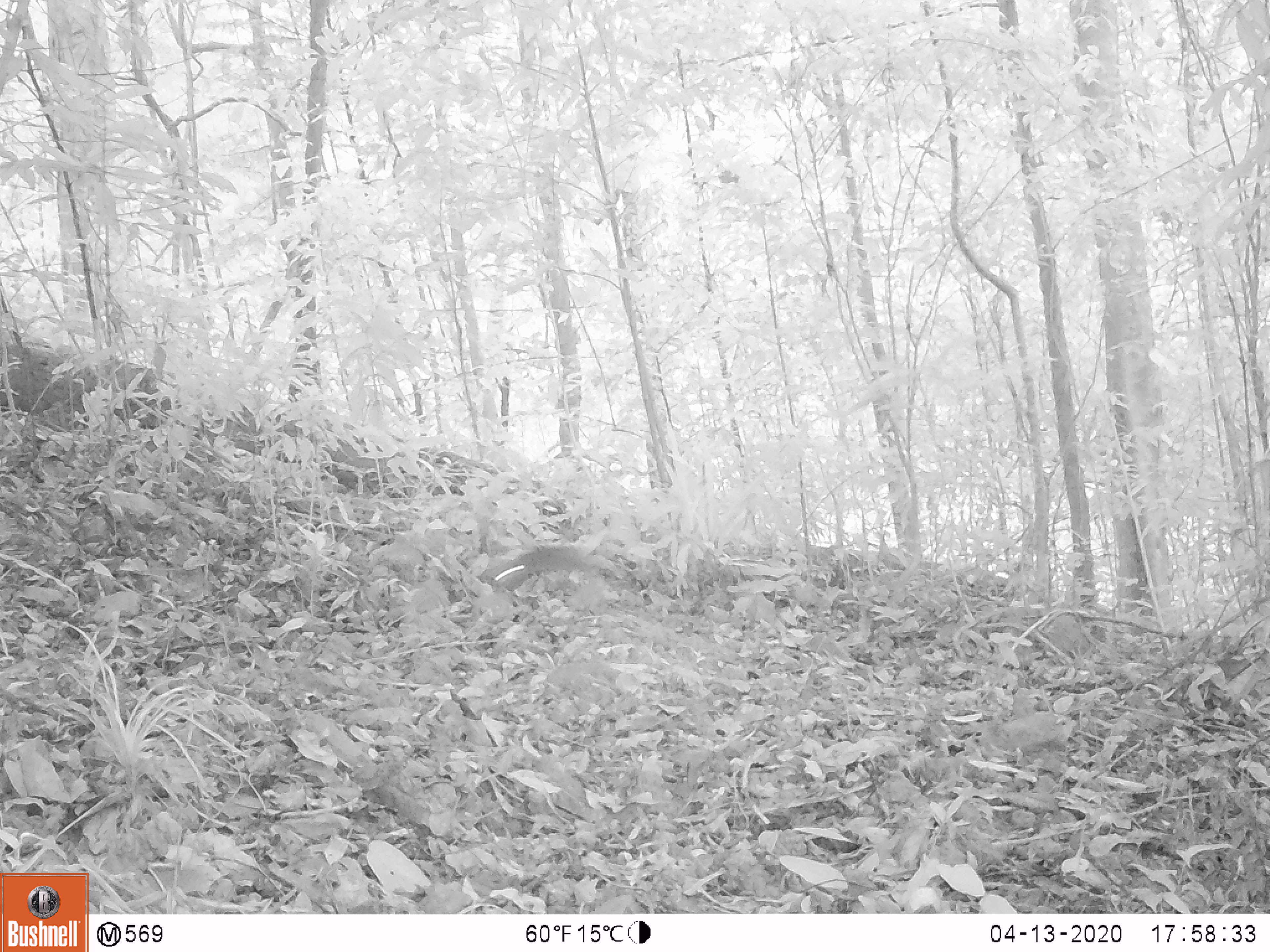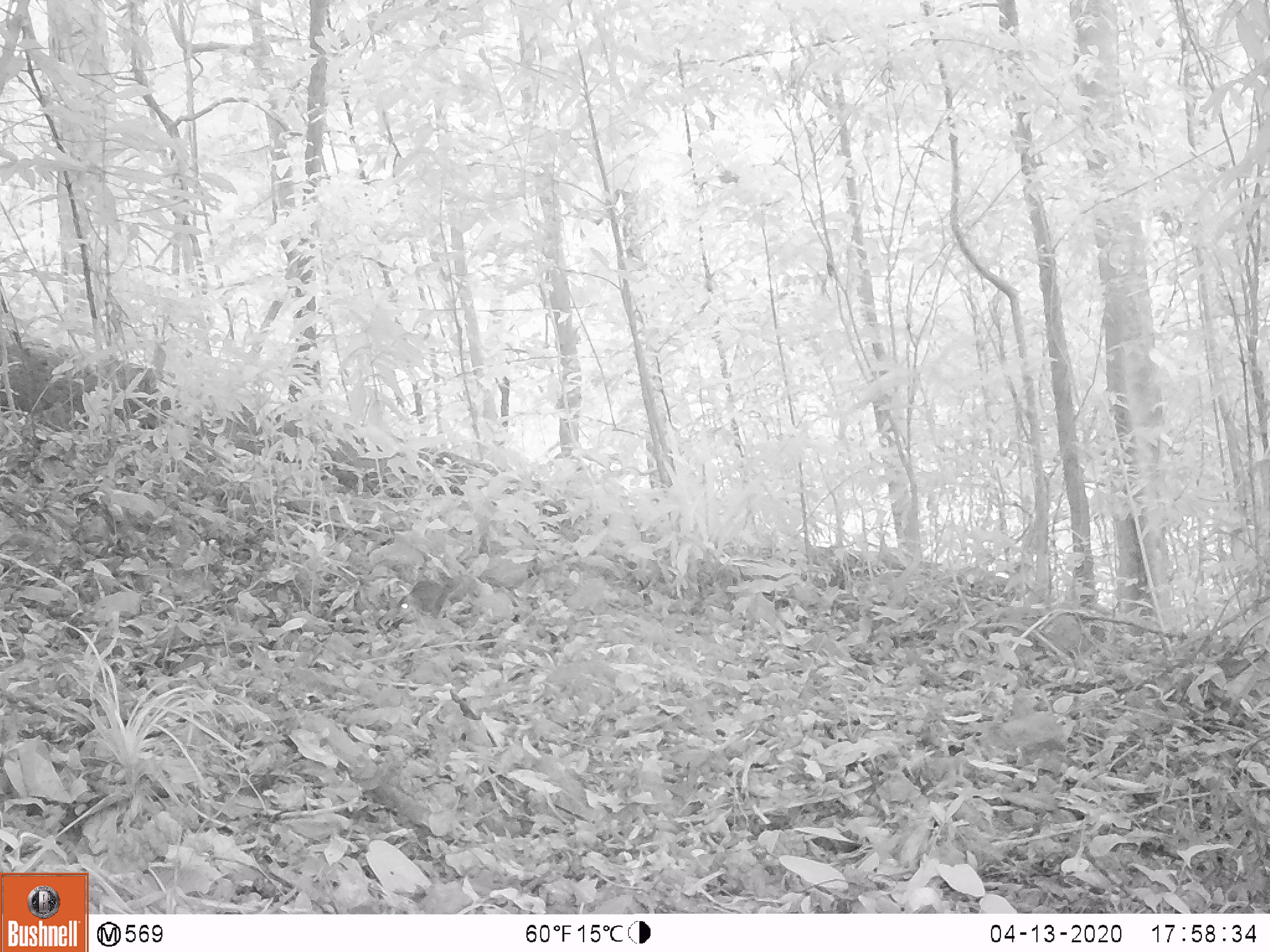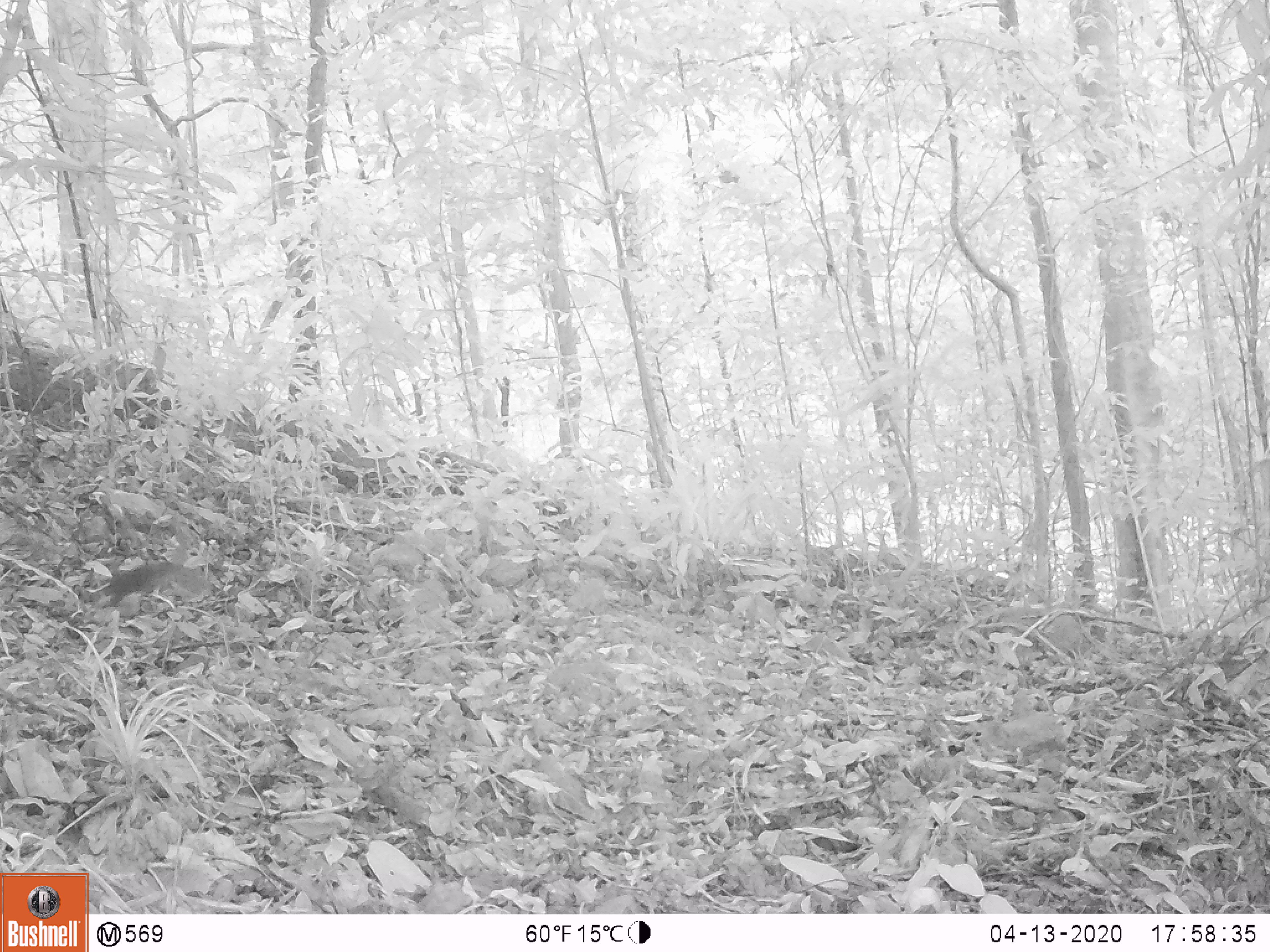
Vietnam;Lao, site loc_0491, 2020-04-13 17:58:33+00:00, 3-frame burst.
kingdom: Animalia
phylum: Chordata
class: Mammalia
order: Rodentia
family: Sciuridae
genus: Dremomys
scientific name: Dremomys rufigenis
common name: red-cheeked squirrel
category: red cheeked squirrel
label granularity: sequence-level